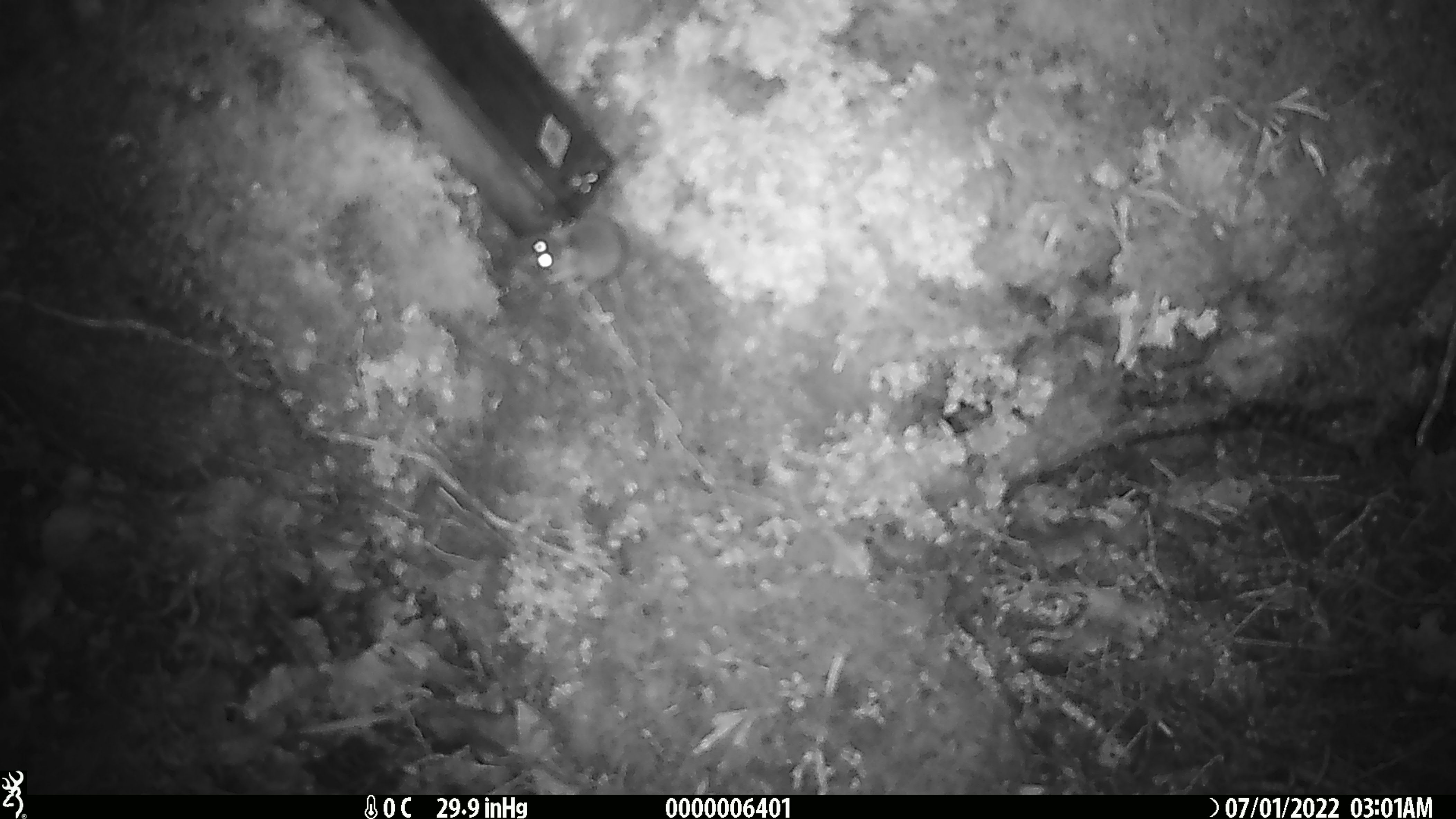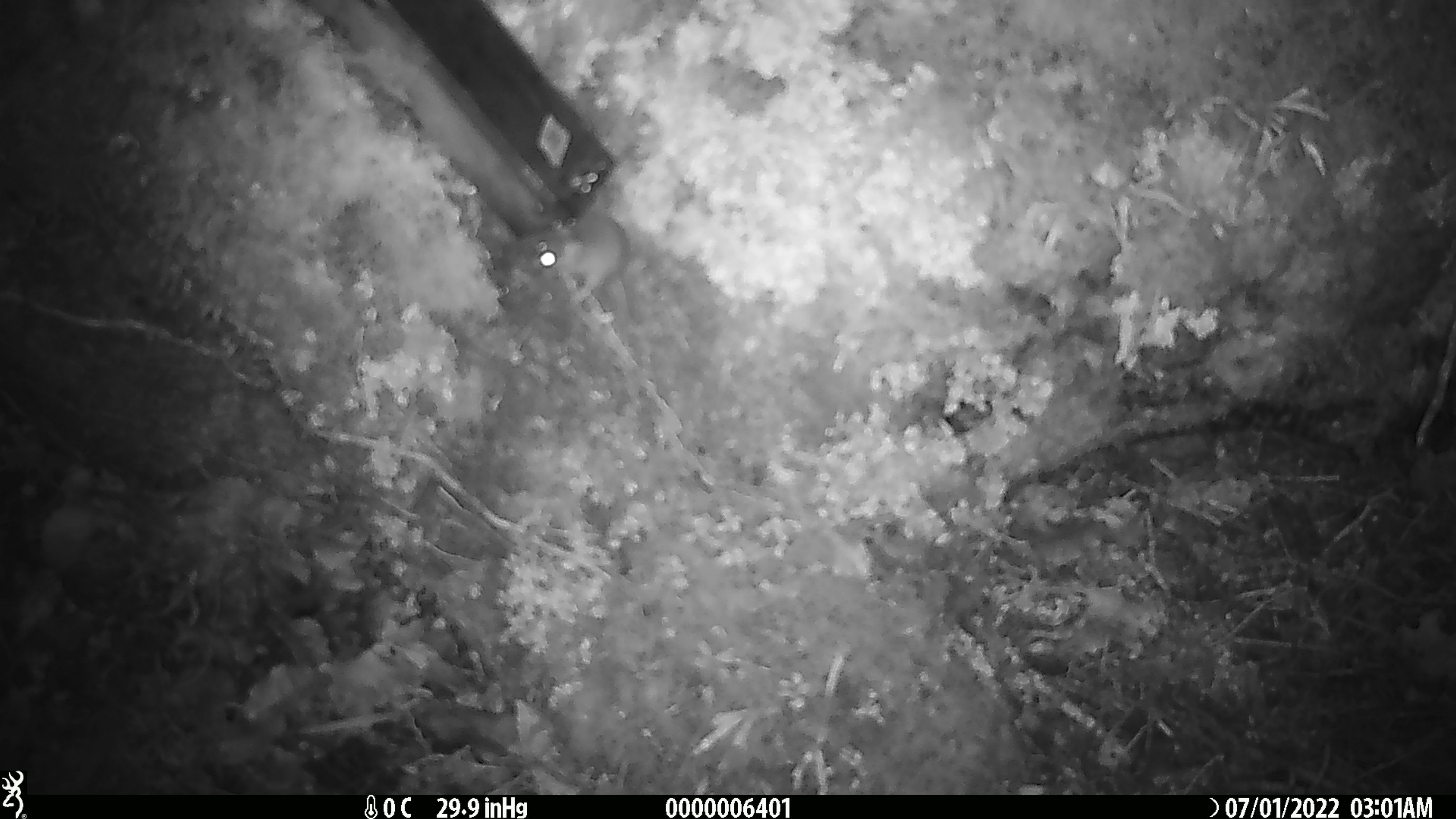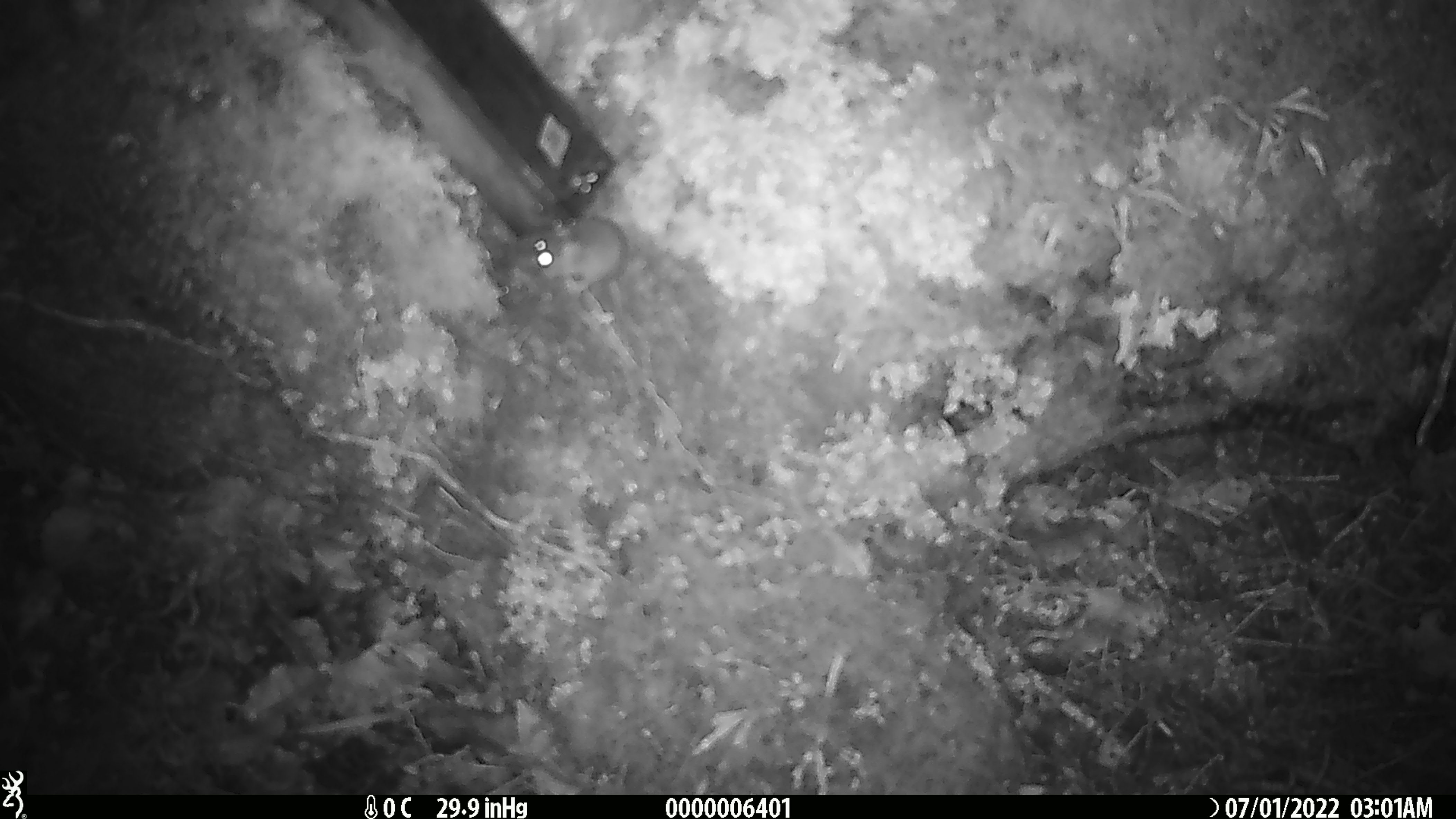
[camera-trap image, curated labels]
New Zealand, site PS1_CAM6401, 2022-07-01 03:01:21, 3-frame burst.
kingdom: Animalia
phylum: Chordata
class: Mammalia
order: Rodentia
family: Muridae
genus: Mus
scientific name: Mus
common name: mouse